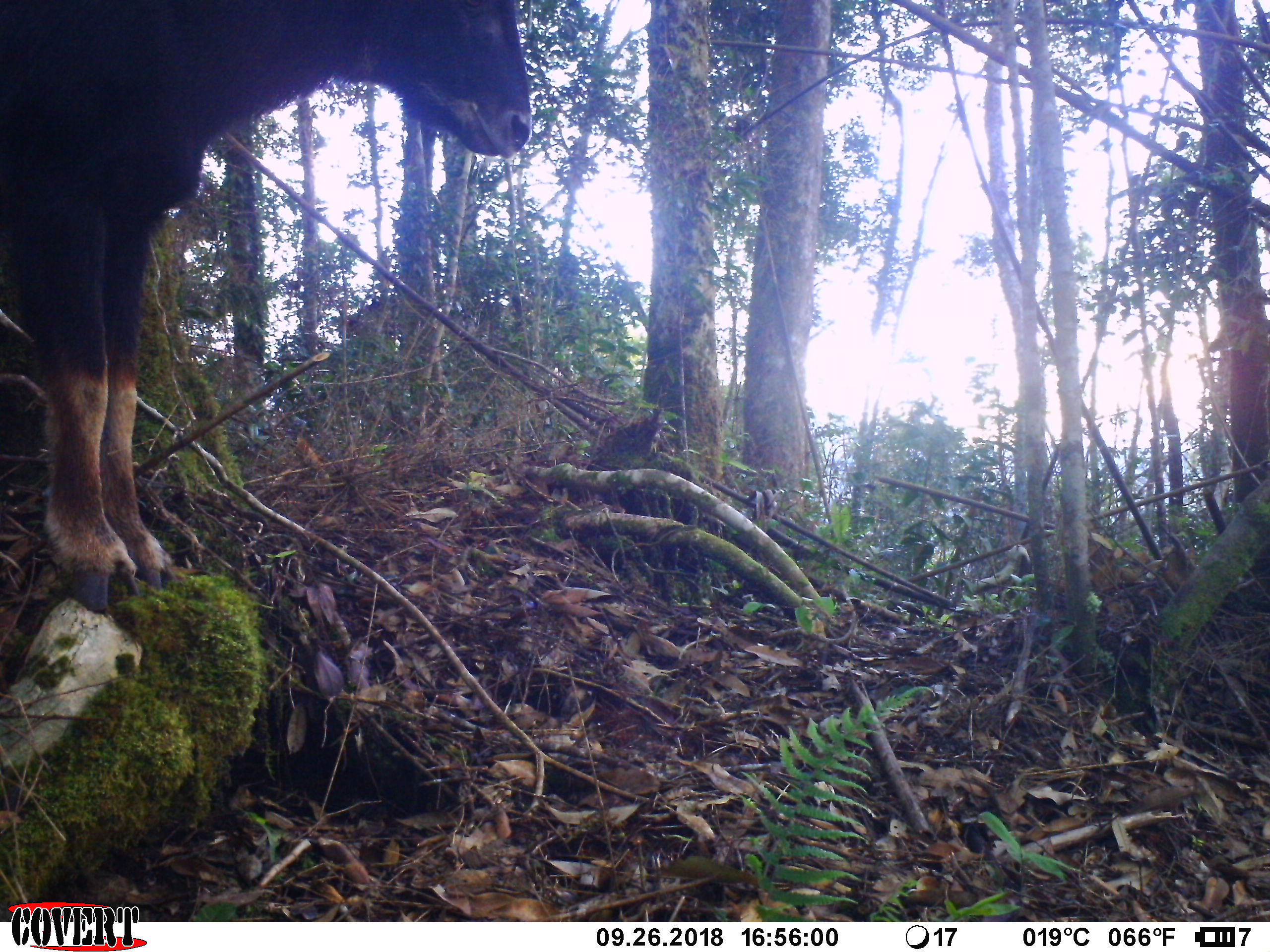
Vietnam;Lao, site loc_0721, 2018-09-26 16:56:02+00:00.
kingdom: Animalia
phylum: Chordata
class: Mammalia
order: Artiodactyla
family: Bovidae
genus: Capricornis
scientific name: Capricornis sumatraensis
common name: chinese serow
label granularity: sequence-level